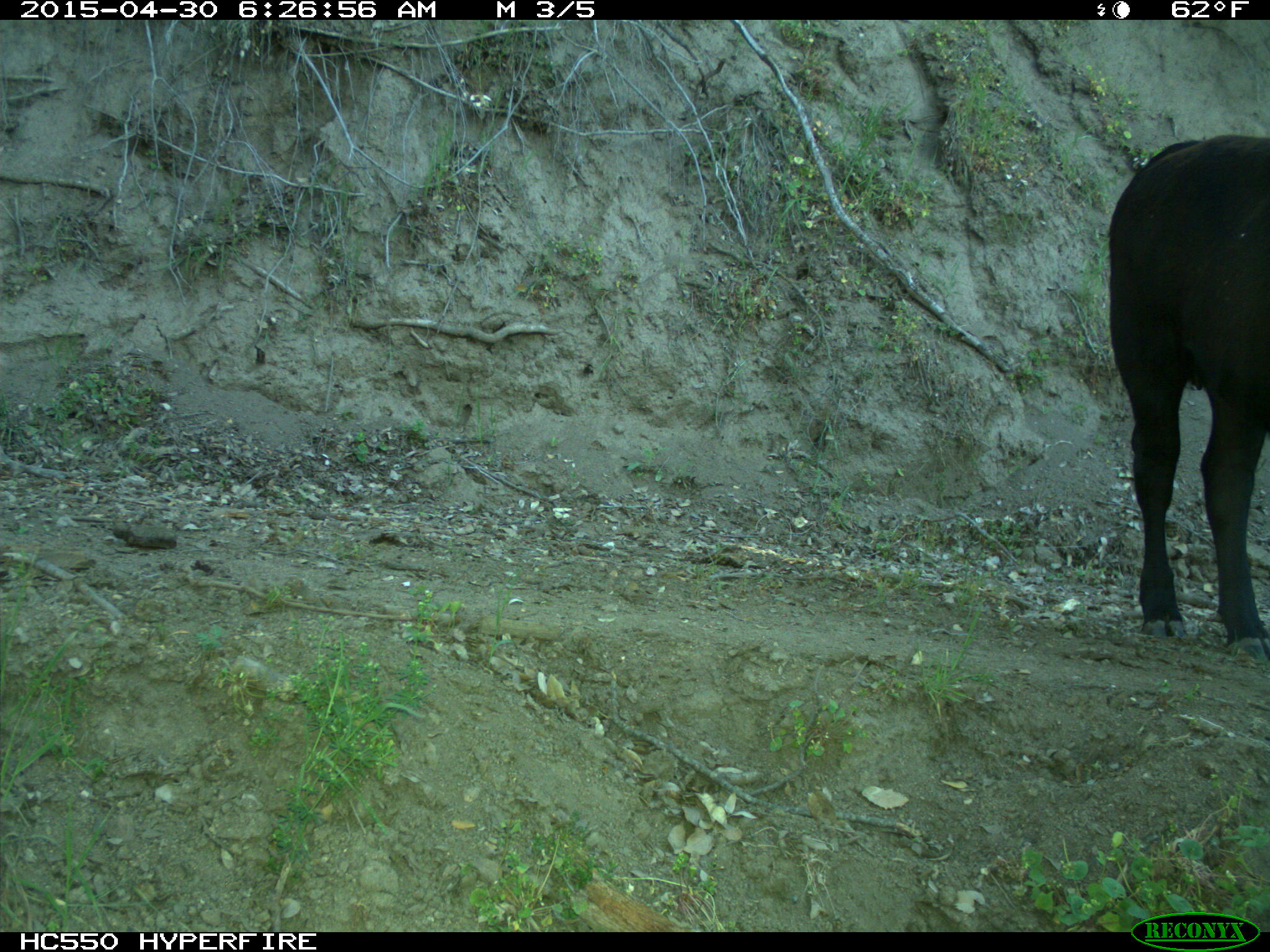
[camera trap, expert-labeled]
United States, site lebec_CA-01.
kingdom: Animalia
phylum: Chordata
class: Mammalia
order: Artiodactyla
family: Bovidae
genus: Bos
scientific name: Bos taurus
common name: domestic cow